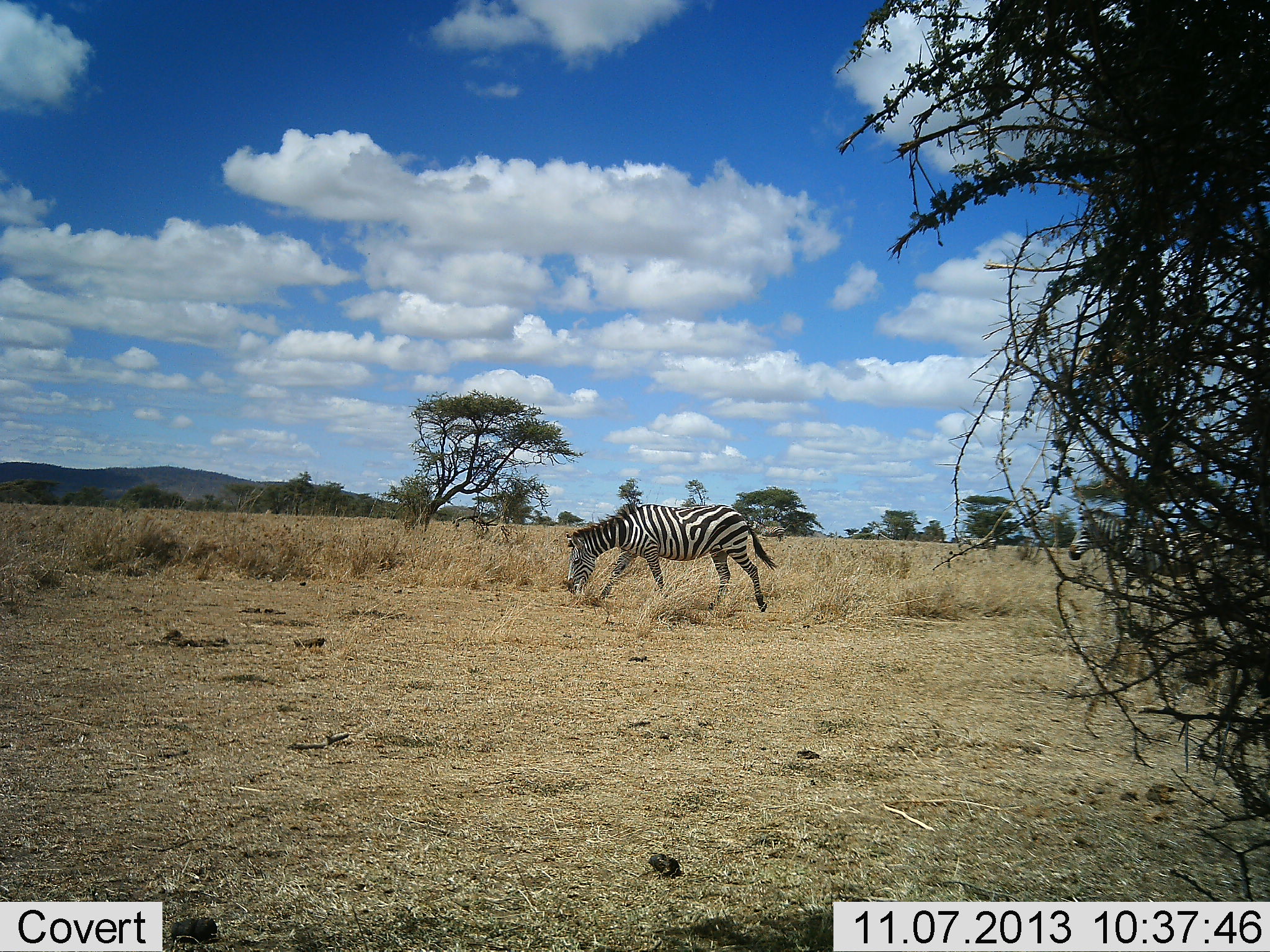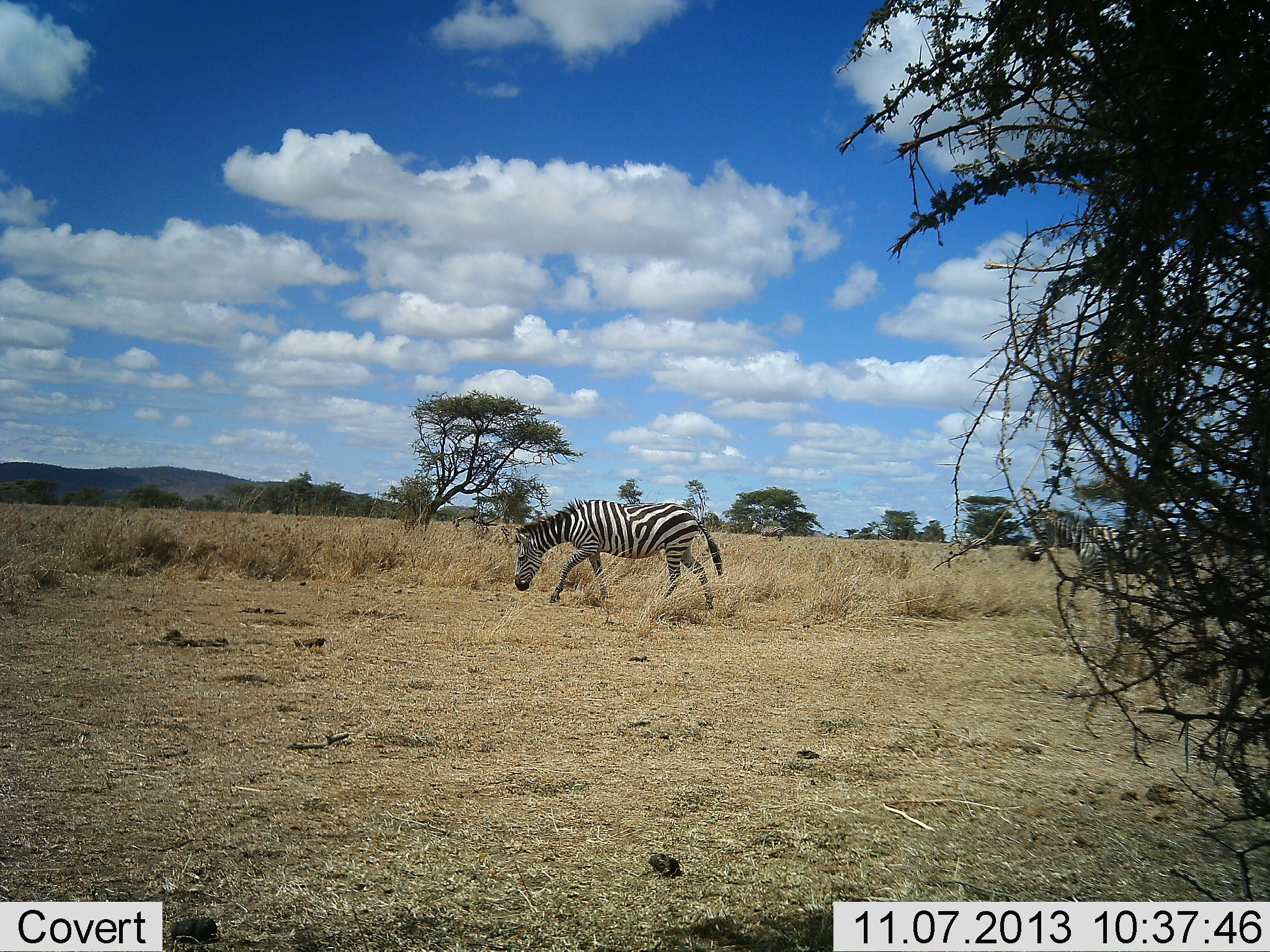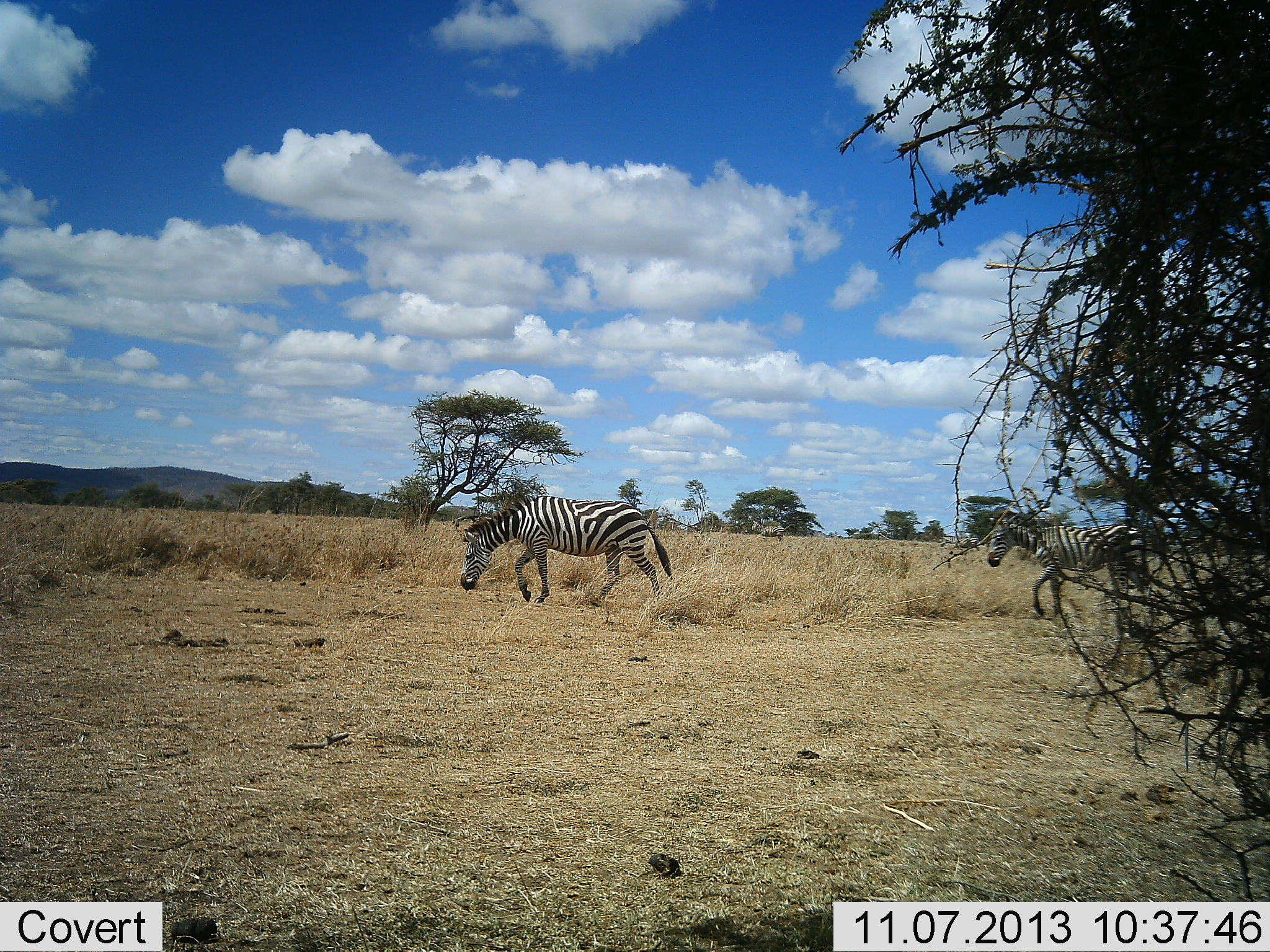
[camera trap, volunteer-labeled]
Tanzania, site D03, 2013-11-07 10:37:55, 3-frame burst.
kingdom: Animalia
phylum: Chordata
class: Mammalia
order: Perissodactyla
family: Equidae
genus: Equus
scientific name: Equus quagga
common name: plains zebra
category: zebra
Zebra (plains zebra) (Equus quagga), count 2. Behavior (volunteer vote fractions): standing 10%, resting 0%, moving 100%, interacting 0%. Young present (vote fraction): 0%. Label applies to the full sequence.